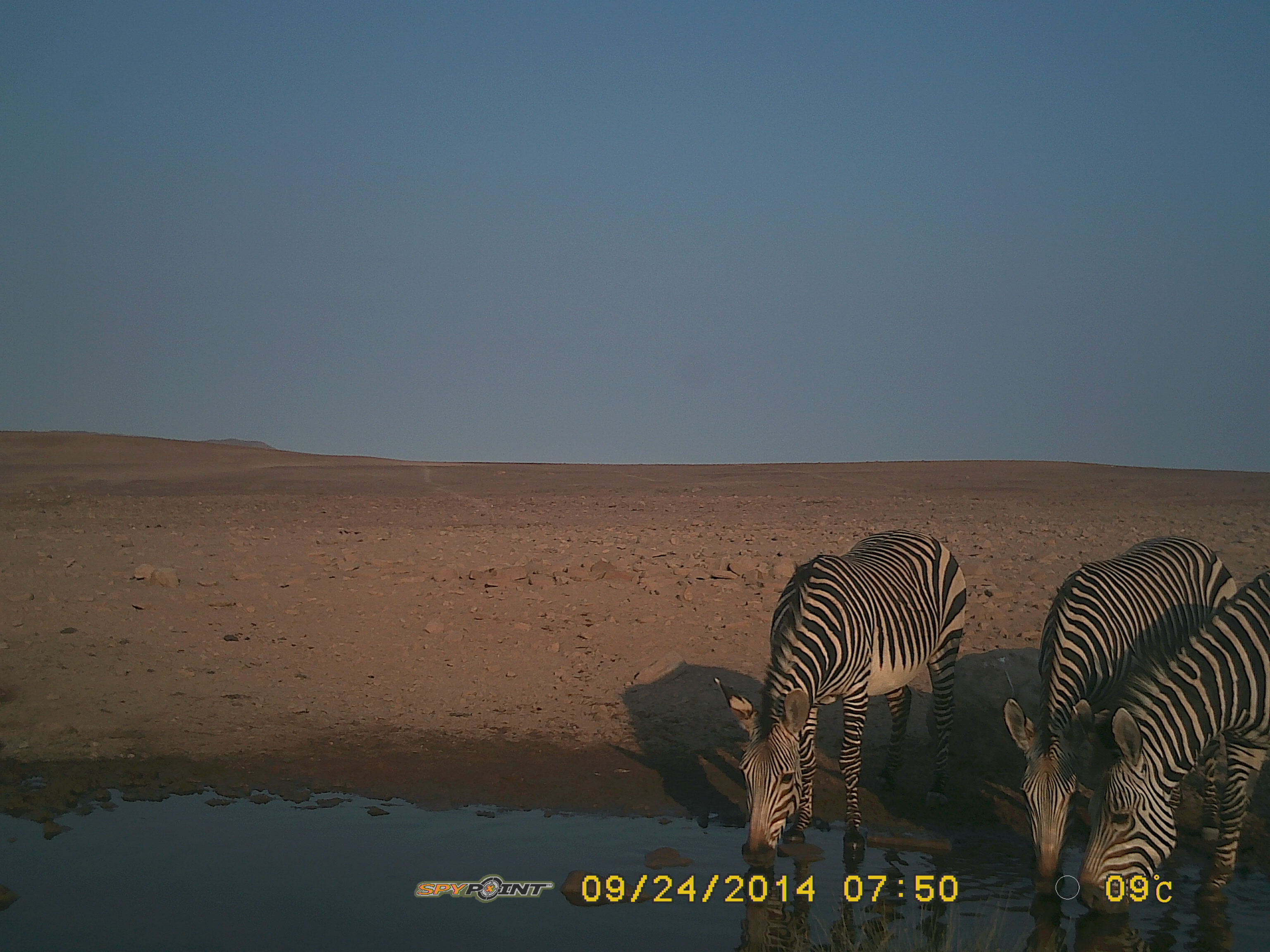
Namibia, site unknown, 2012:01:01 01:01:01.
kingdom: Animalia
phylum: Chordata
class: Mammalia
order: Perissodactyla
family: Equidae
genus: Equus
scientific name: Equus zebra hartmannae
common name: hartmann's mountain zebra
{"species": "Equus zebra hartmannae (hartmann's mountain zebra)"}